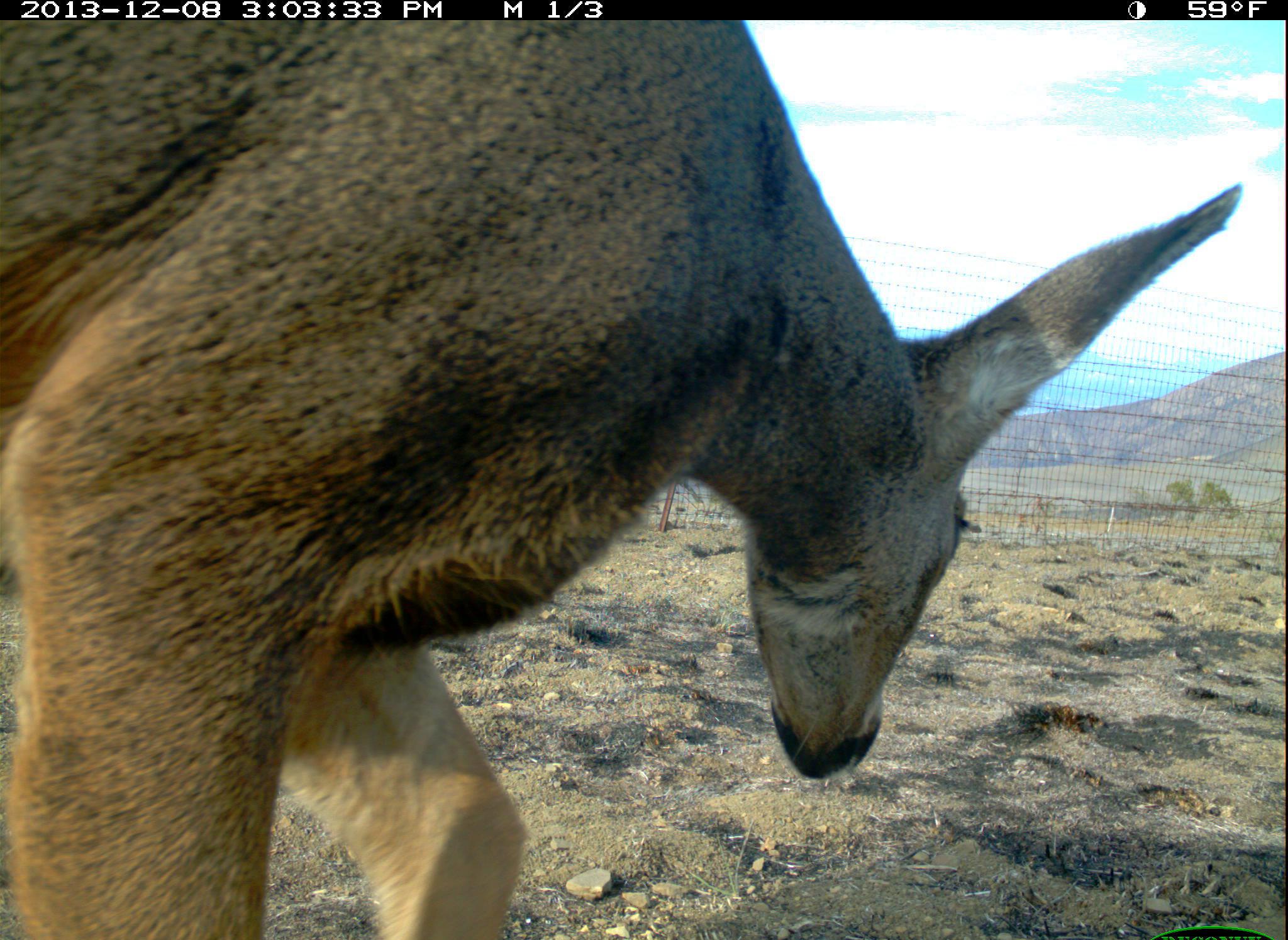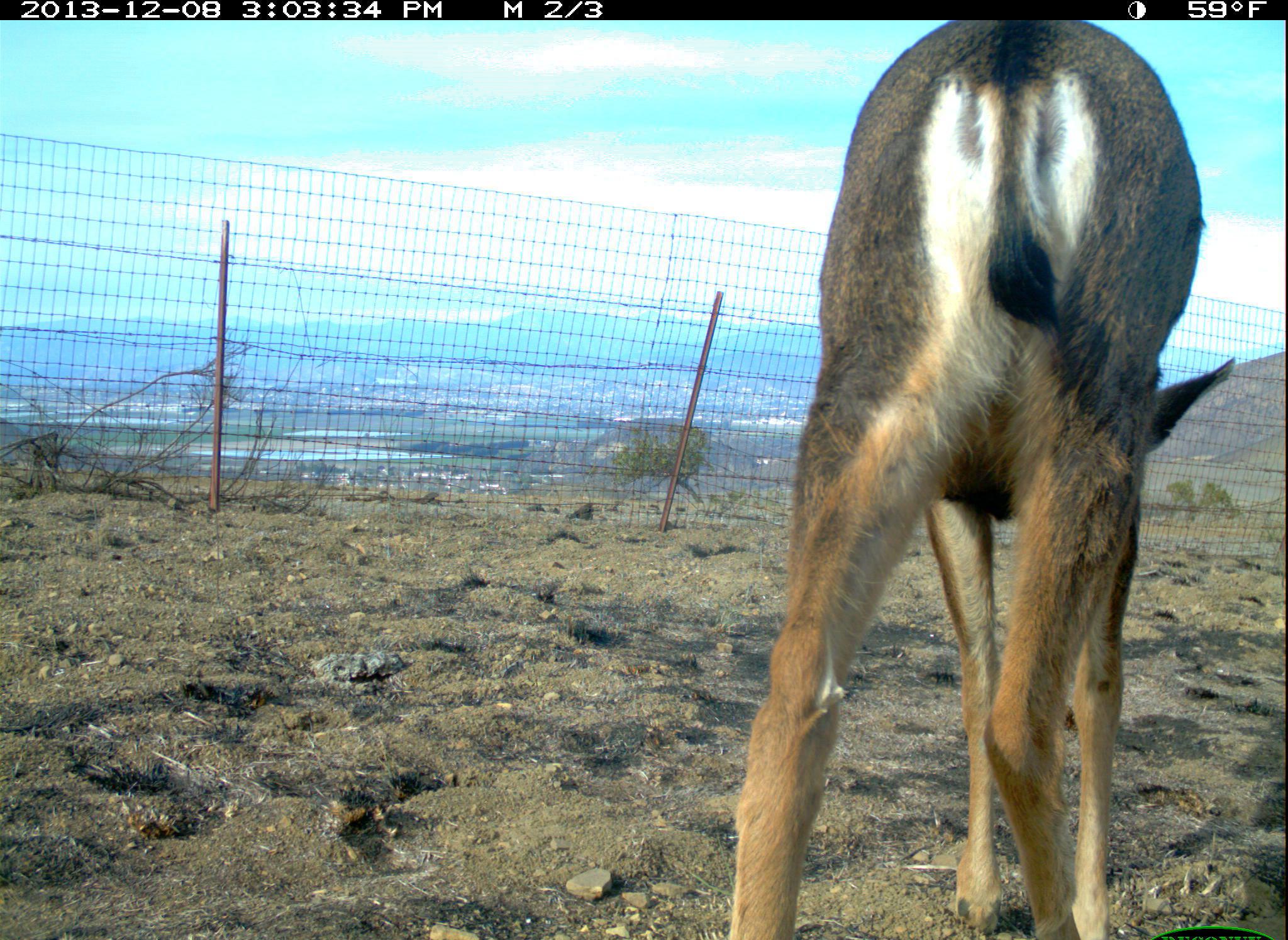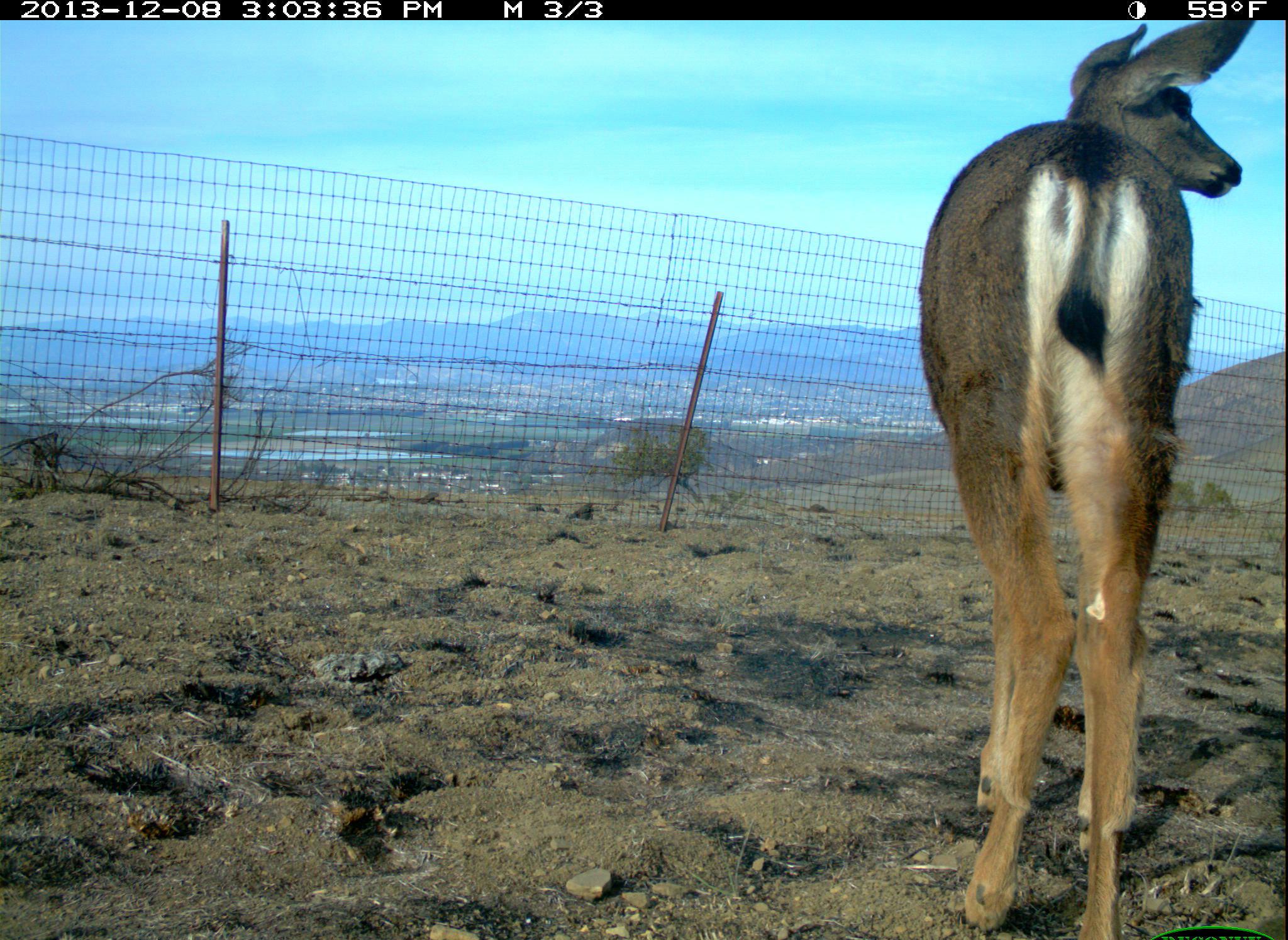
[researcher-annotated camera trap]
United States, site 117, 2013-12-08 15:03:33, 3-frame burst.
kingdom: Animalia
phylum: Chordata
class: Mammalia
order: Artiodactyla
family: Cervidae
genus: Odocoileus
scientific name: Odocoileus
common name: deer